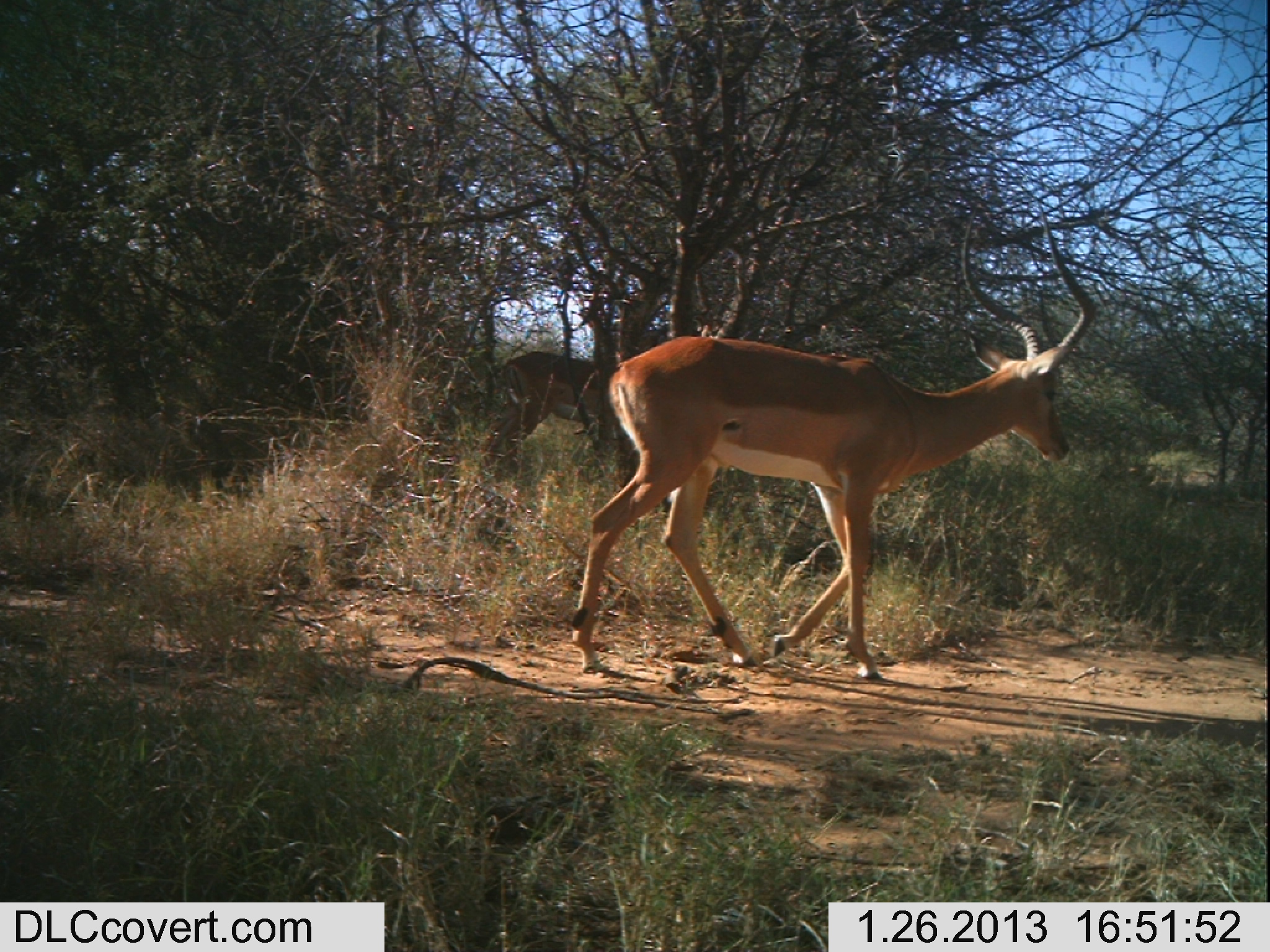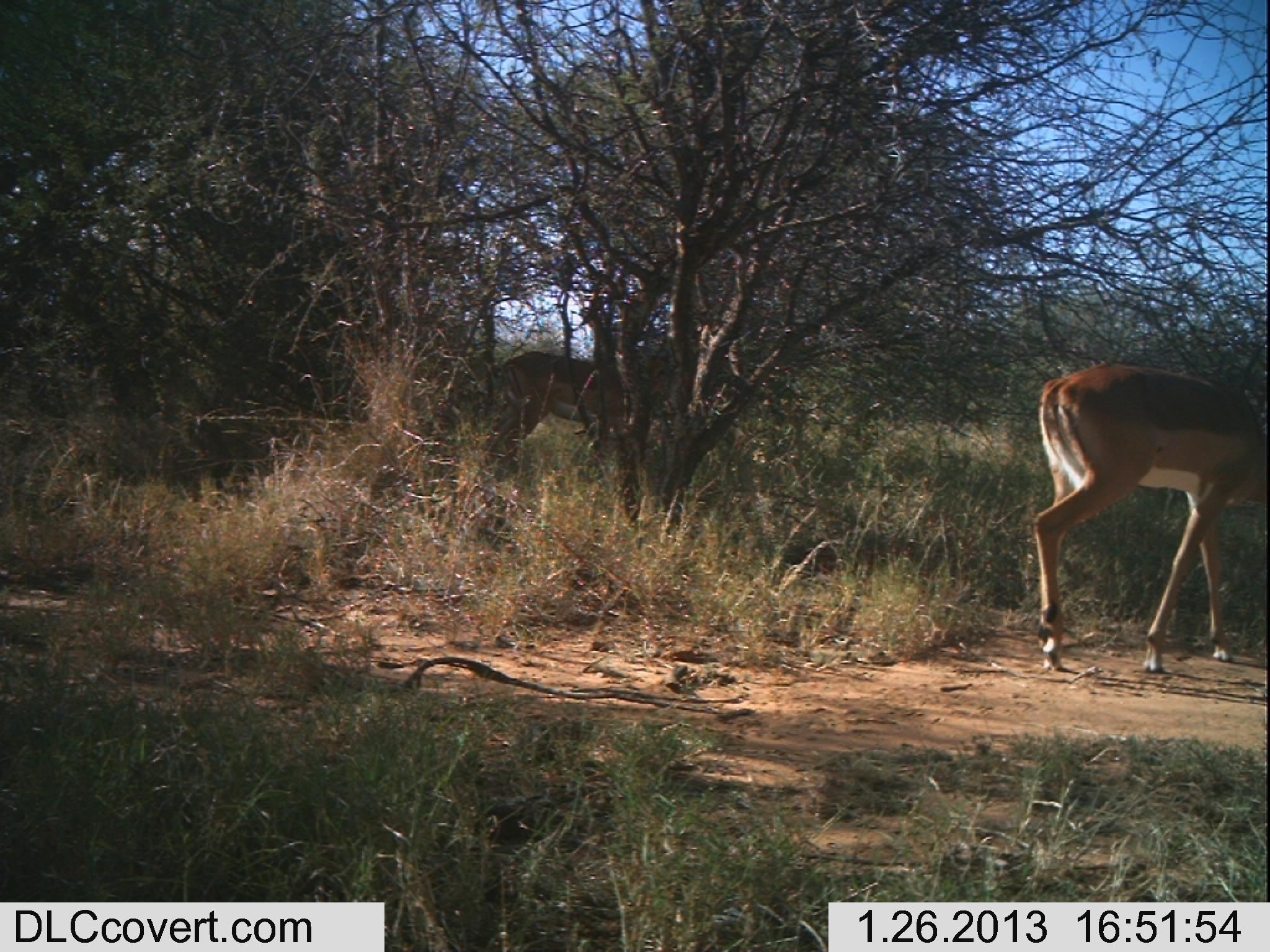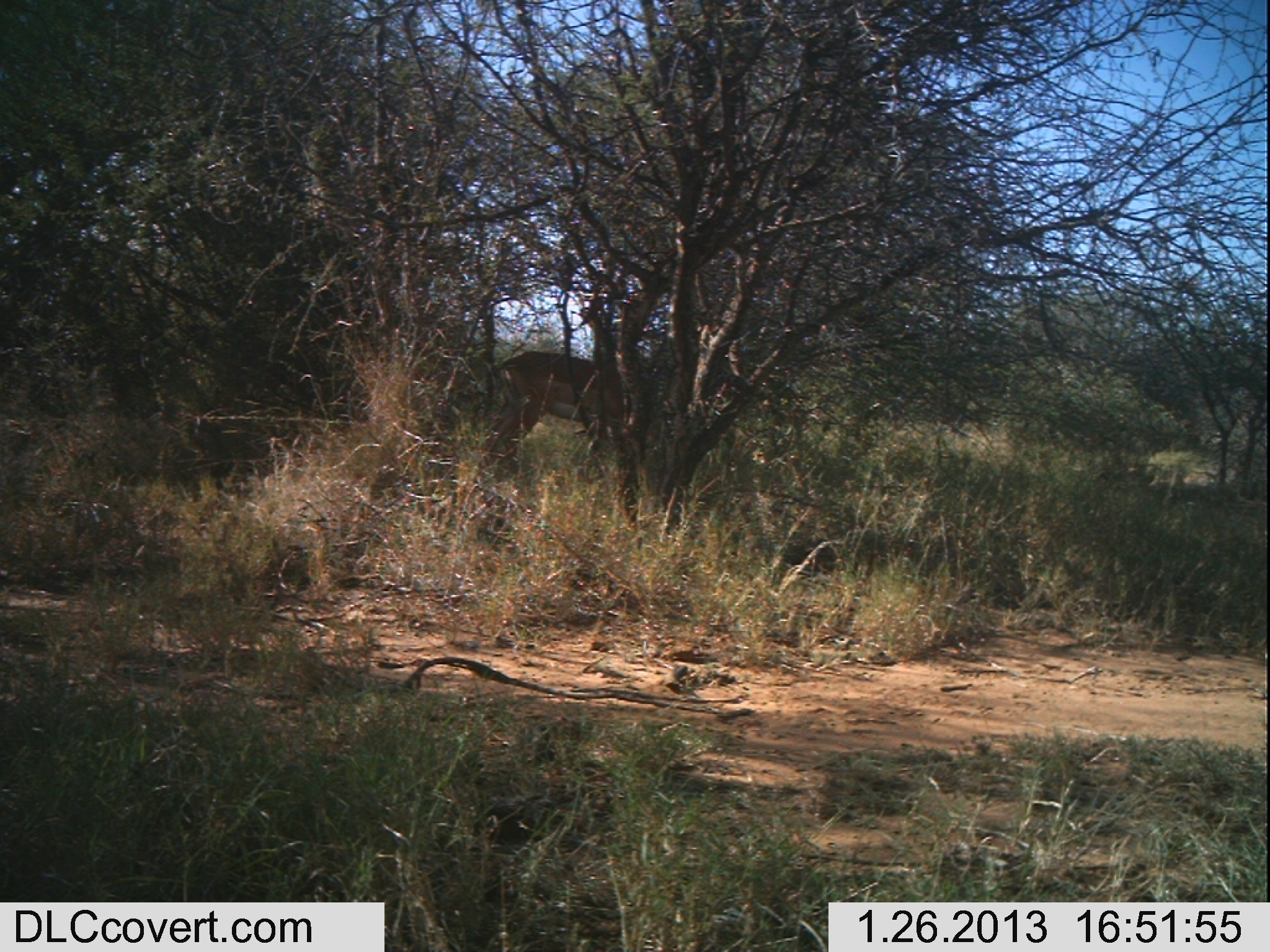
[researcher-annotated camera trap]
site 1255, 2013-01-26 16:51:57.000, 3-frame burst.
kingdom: Animalia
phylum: Chordata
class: Mammalia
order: Artiodactyla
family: Bovidae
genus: Aepyceros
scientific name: Aepyceros melampus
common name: impala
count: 2